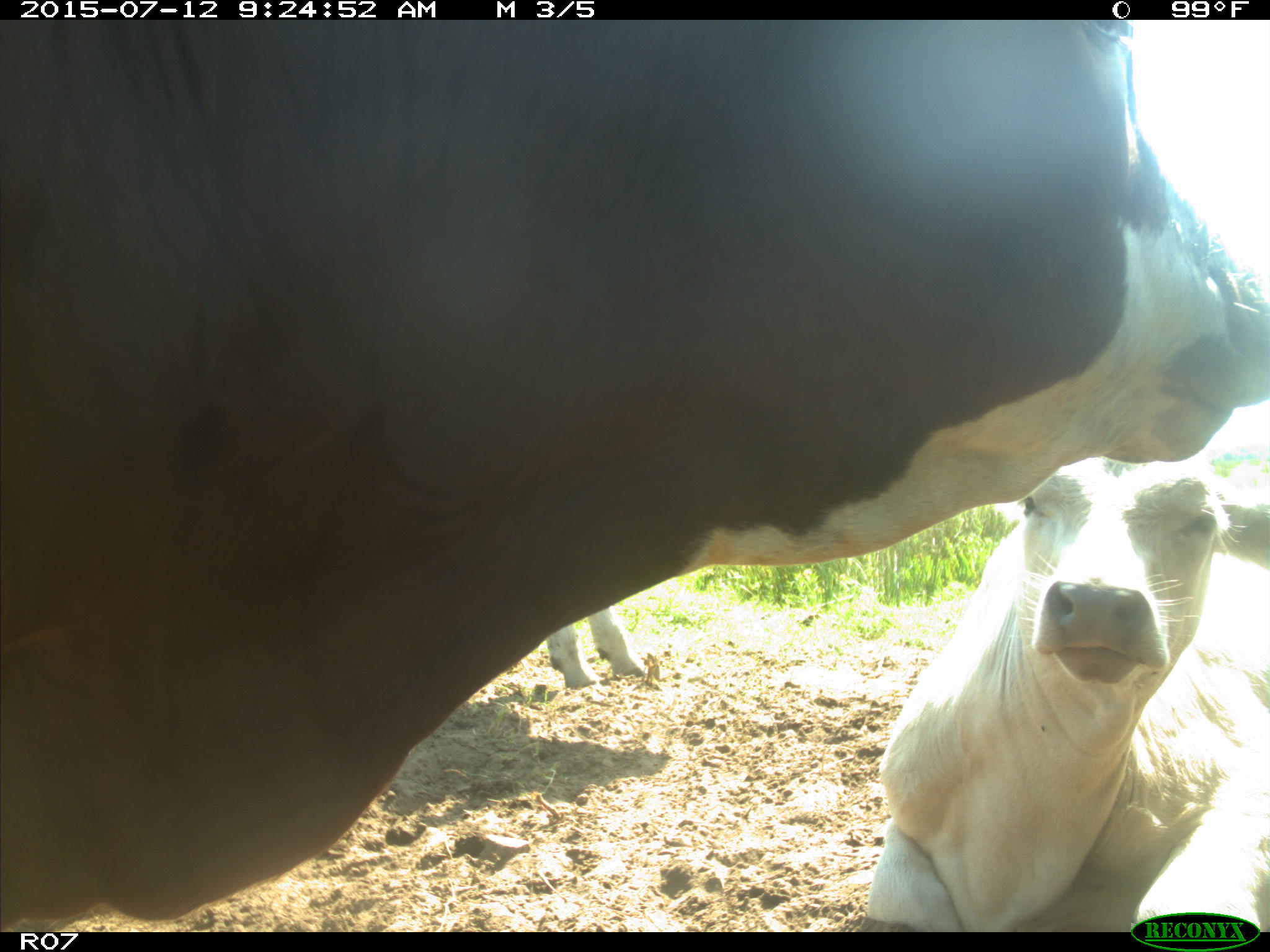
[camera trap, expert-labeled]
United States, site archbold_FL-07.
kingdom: Animalia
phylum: Chordata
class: Mammalia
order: Artiodactyla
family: Bovidae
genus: Bos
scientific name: Bos taurus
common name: domestic cow